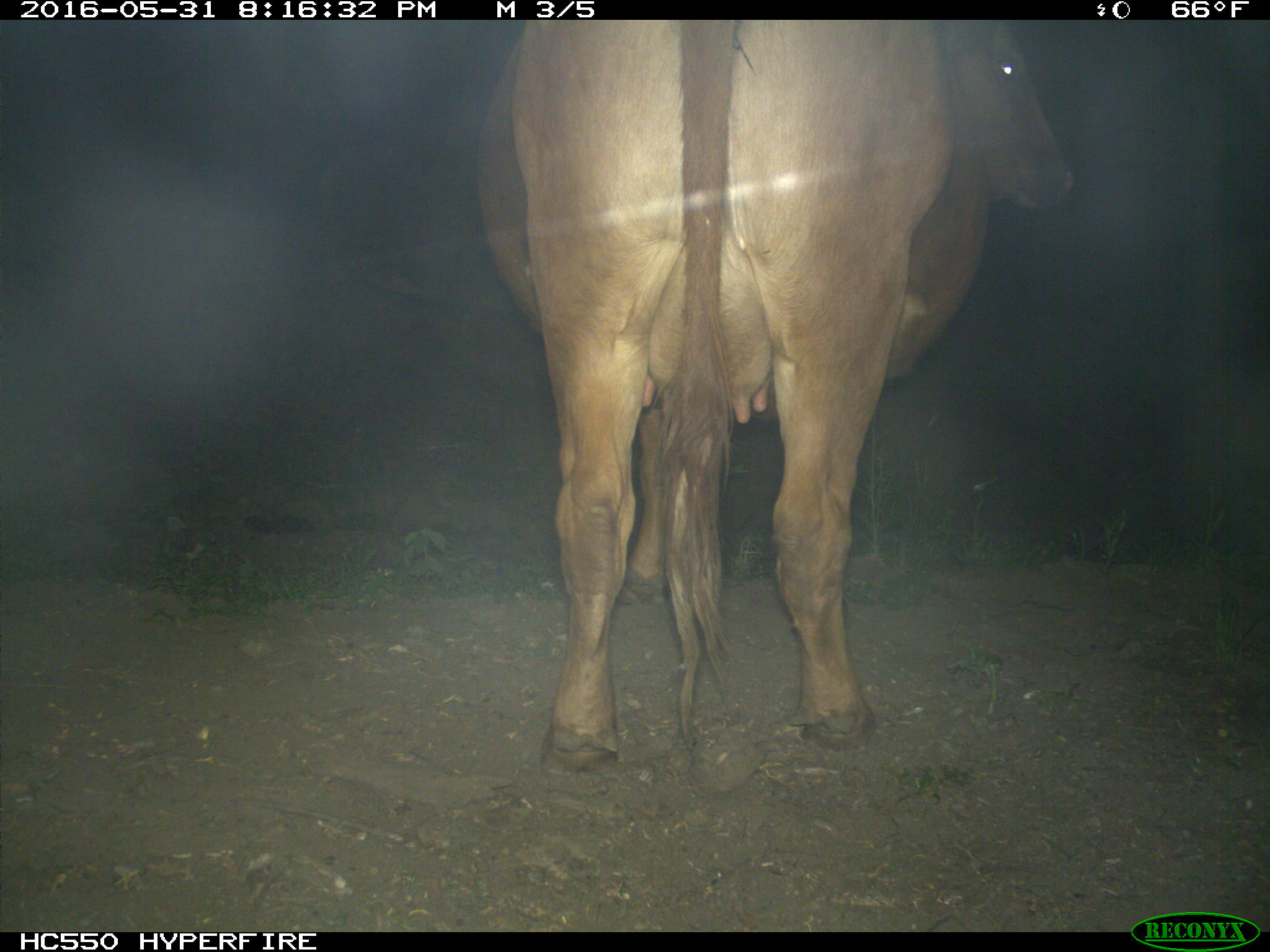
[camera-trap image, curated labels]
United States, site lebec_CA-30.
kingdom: Animalia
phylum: Chordata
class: Mammalia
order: Artiodactyla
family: Bovidae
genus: Bos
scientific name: Bos taurus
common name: domestic cow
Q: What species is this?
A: Bos taurus (domestic cow).